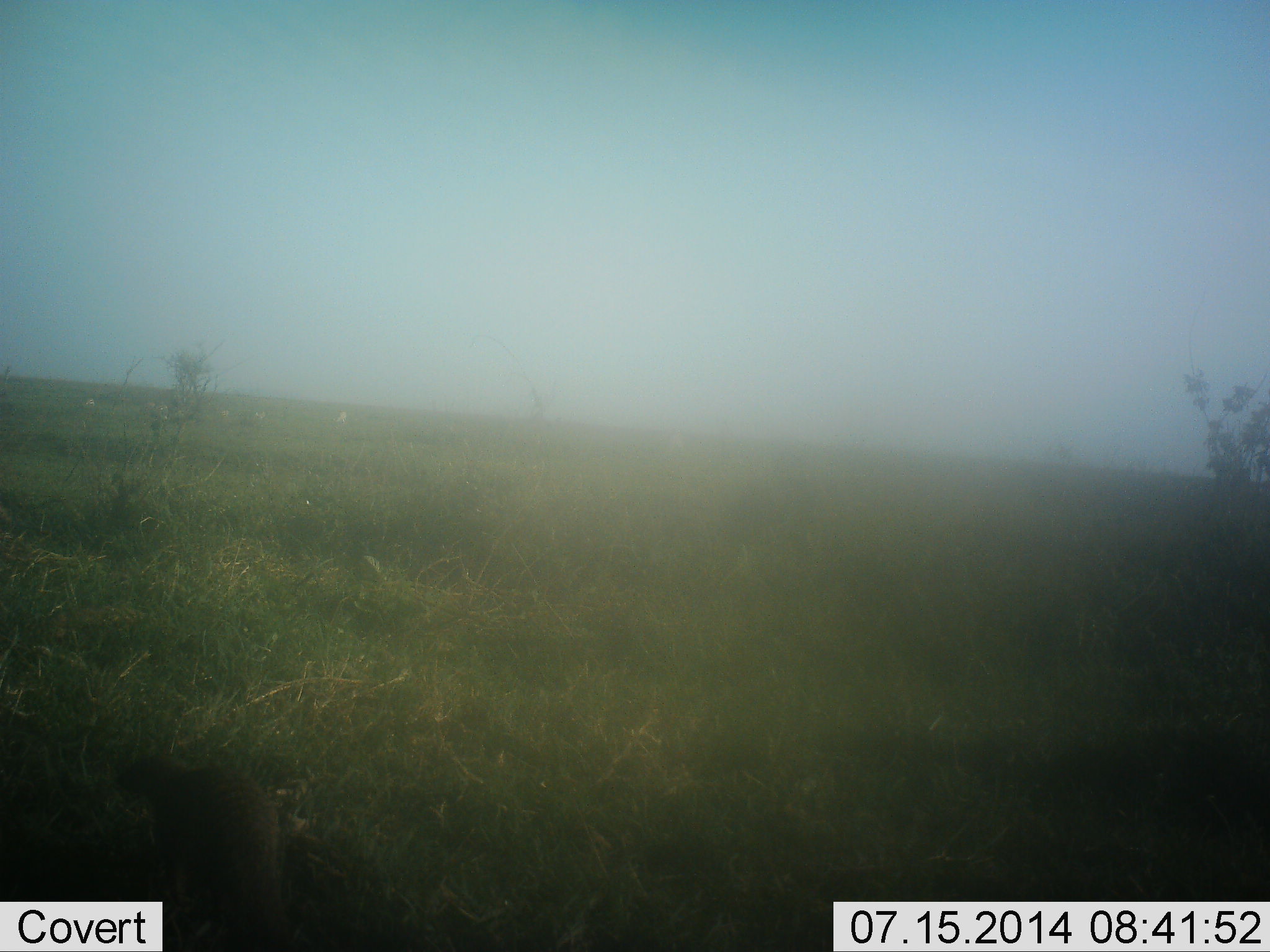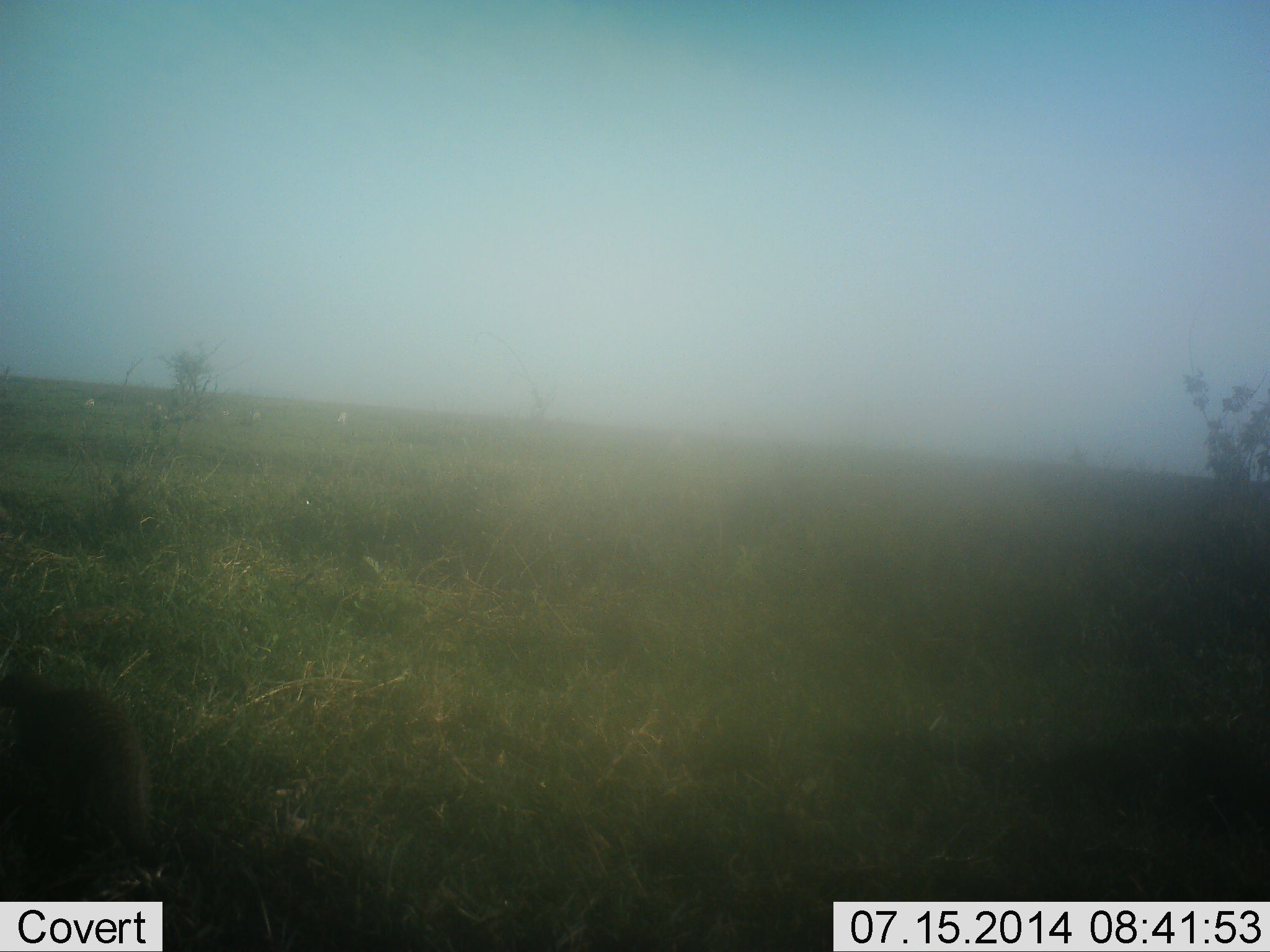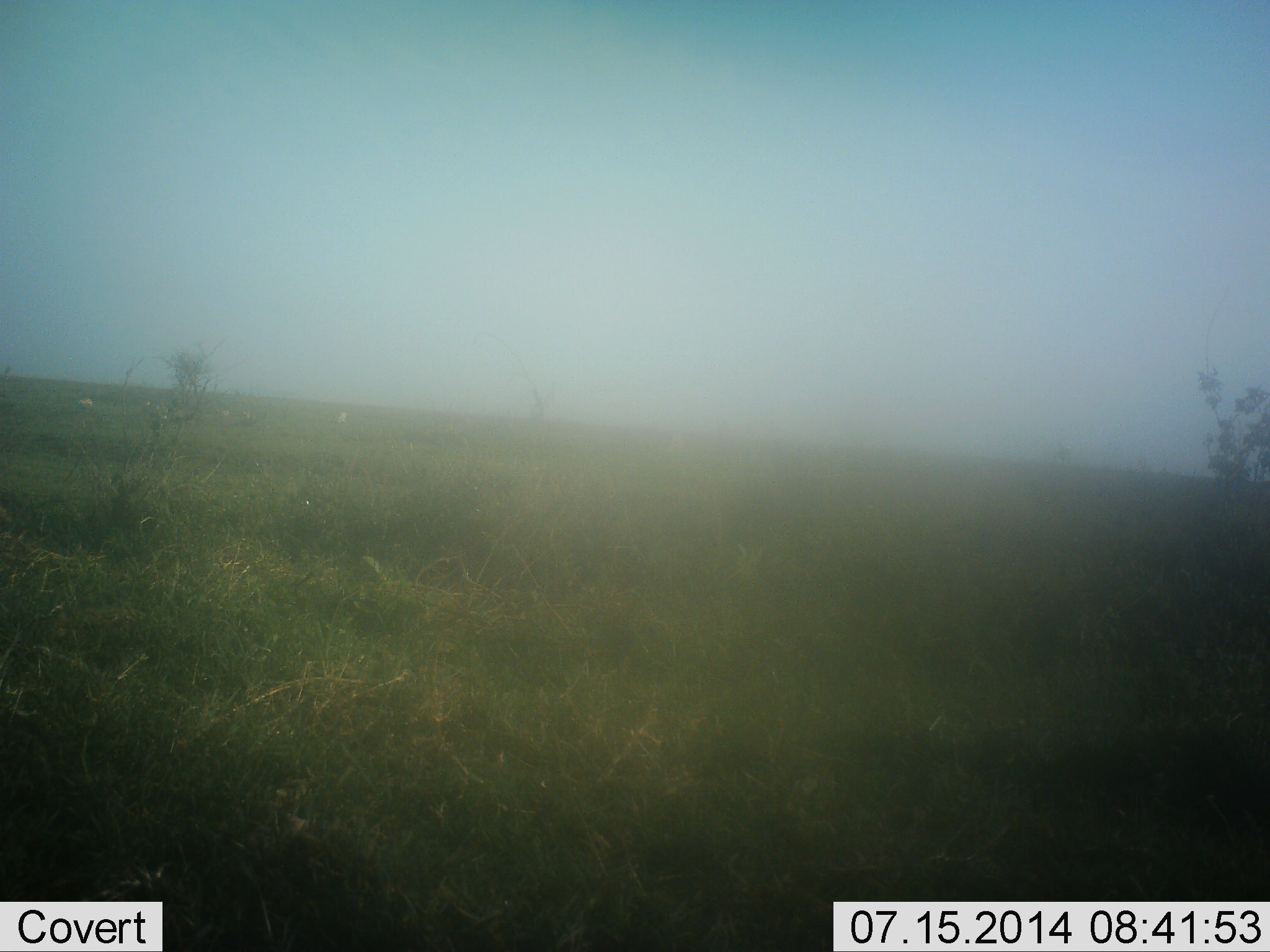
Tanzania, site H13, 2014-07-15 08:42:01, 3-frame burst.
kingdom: Animalia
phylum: Chordata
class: Mammalia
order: Carnivora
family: Herpestidae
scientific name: Herpestidae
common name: mongoose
Mongoose (Herpestidae), count 1. Behavior (volunteer vote fractions): standing 0%, resting 0%, moving 100%, interacting 0%. Young present (vote fraction): 0%. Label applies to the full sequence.